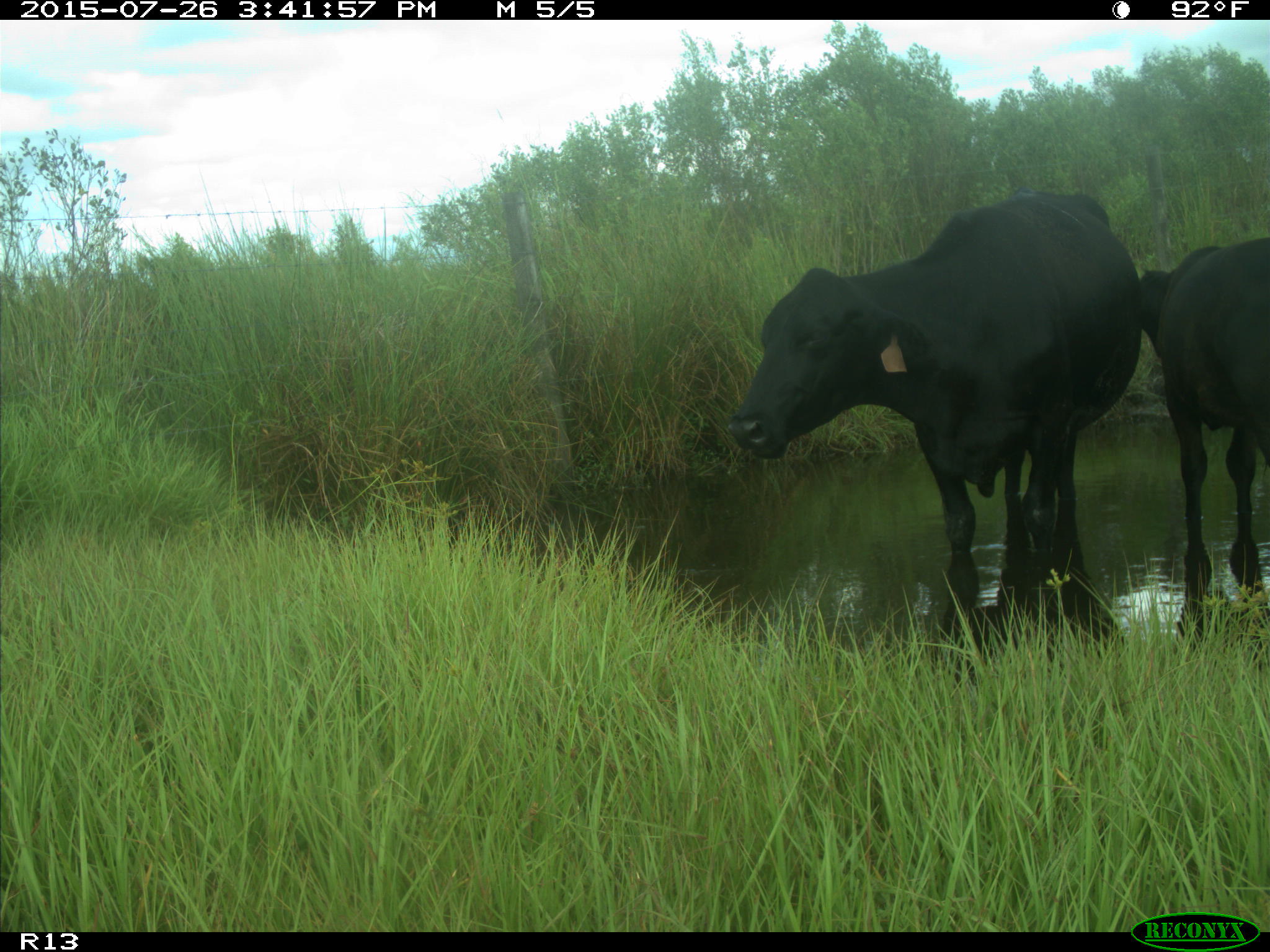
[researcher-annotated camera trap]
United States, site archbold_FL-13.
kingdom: Animalia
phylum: Chordata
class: Mammalia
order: Artiodactyla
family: Bovidae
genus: Bos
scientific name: Bos taurus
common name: domestic cow